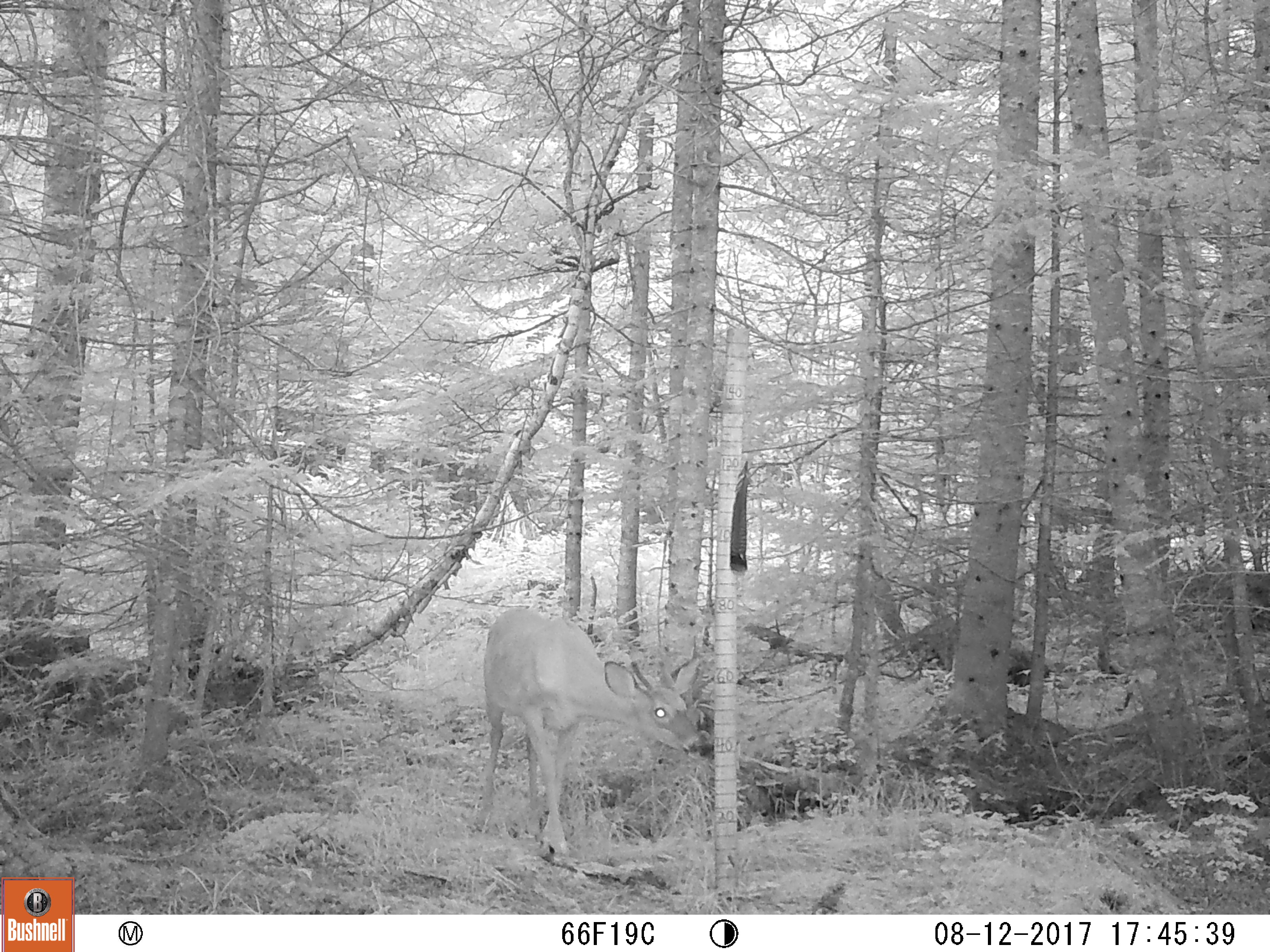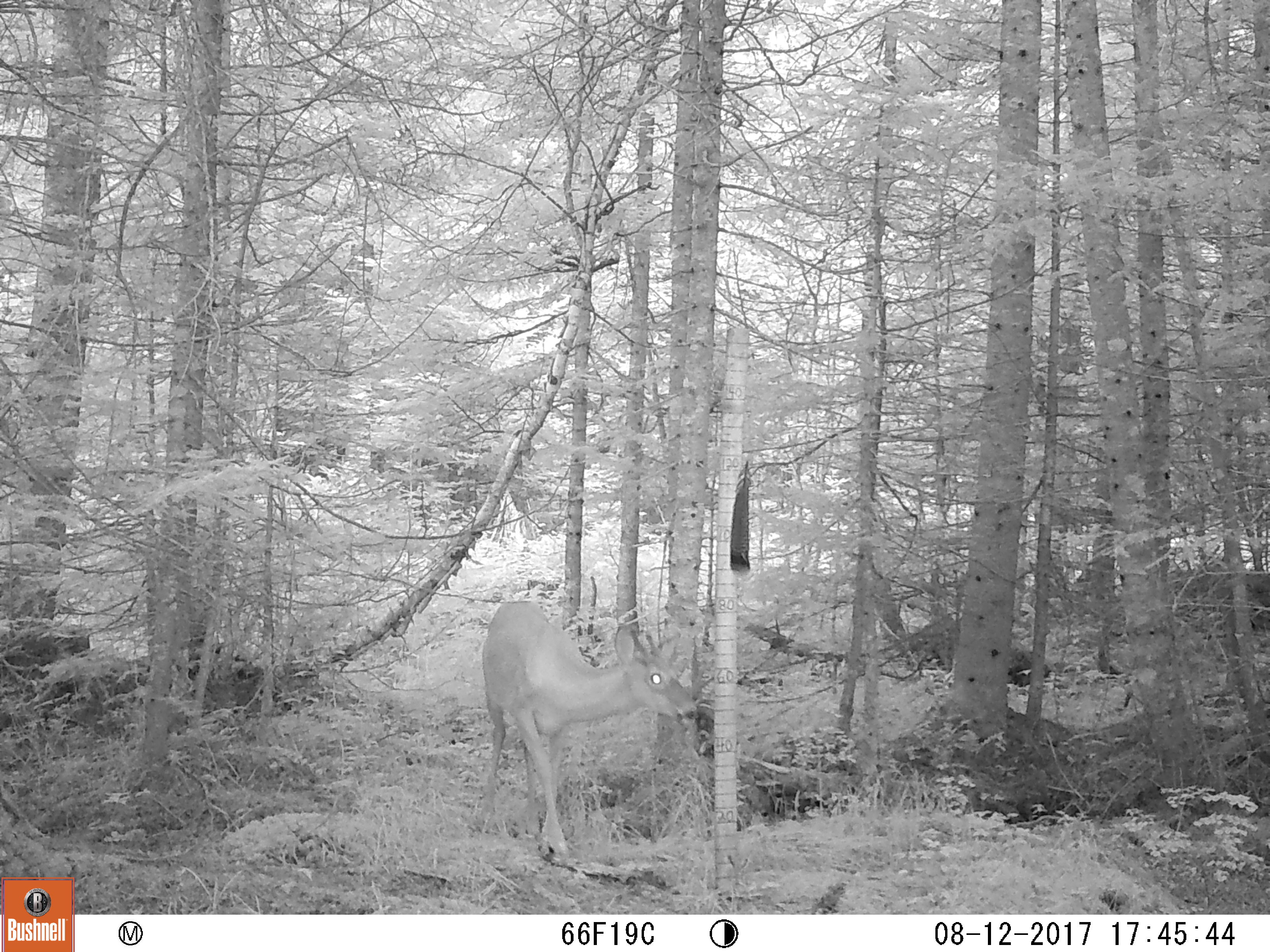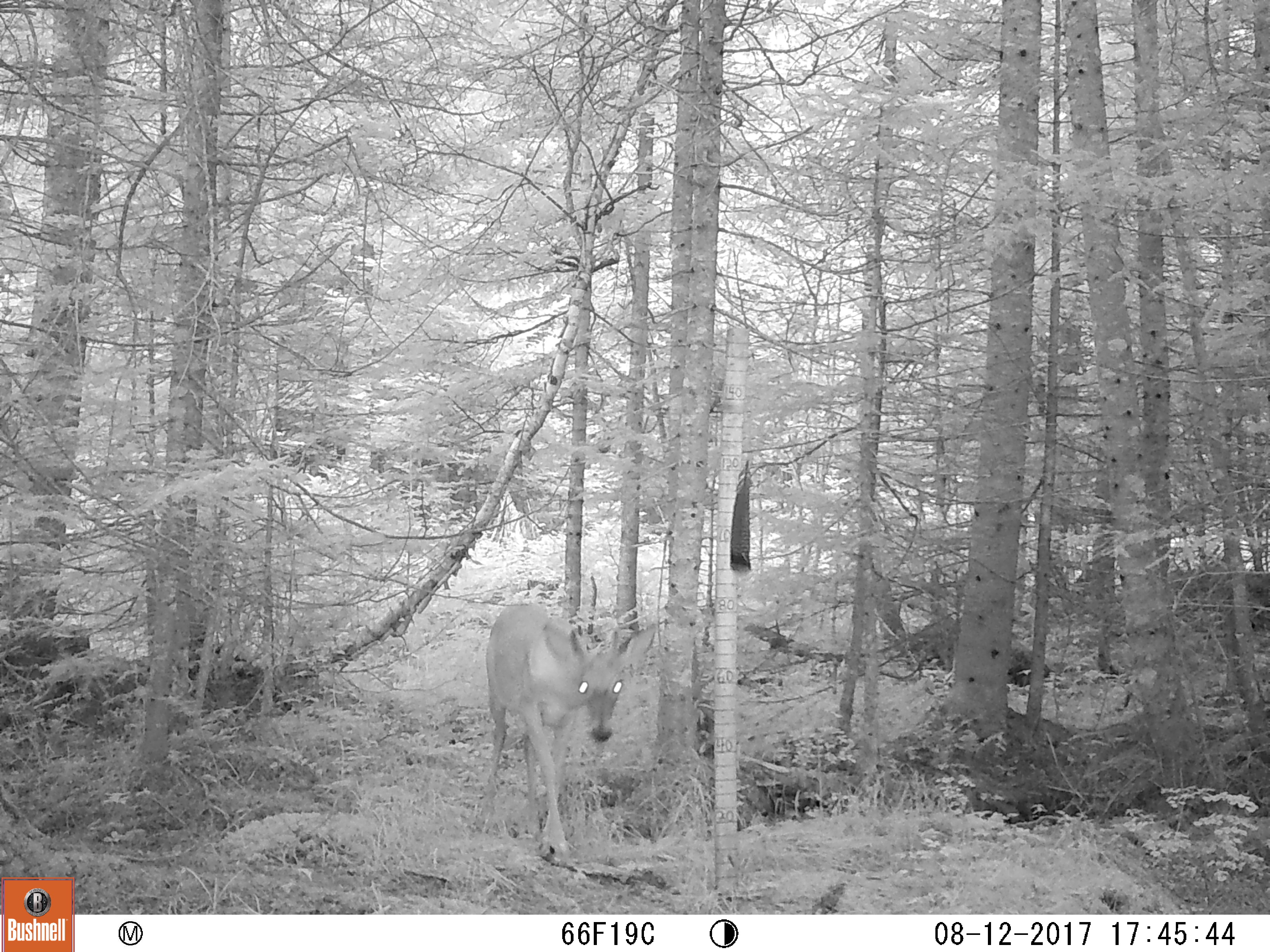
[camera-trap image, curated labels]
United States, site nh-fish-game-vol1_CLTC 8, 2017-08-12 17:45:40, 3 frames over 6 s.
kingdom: Animalia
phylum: Chordata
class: Mammalia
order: Artiodactyla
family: Cervidae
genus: Odocoileus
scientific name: Odocoileus virginianus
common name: white-tailed deer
White-tailed deer (Odocoileus virginianus).